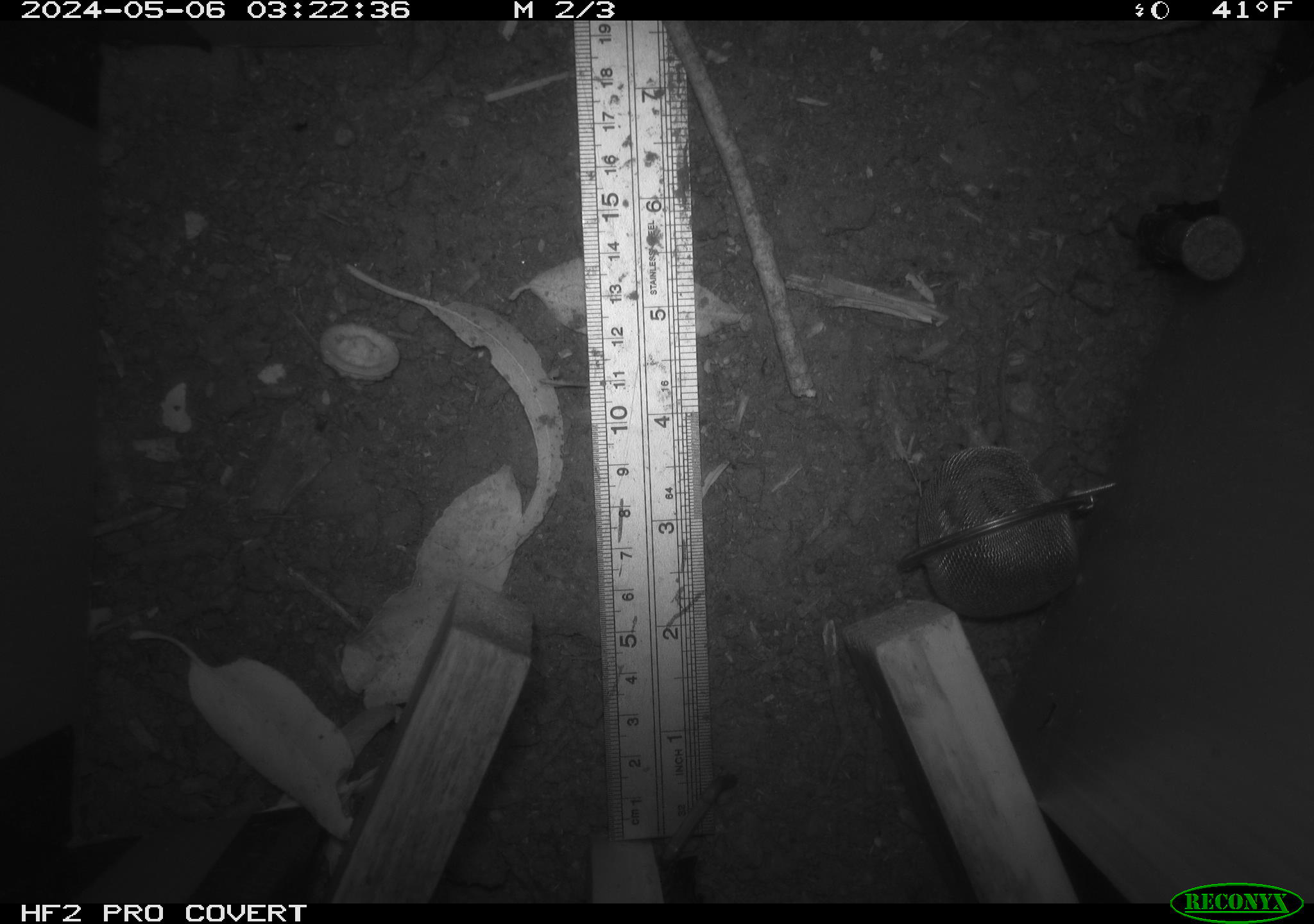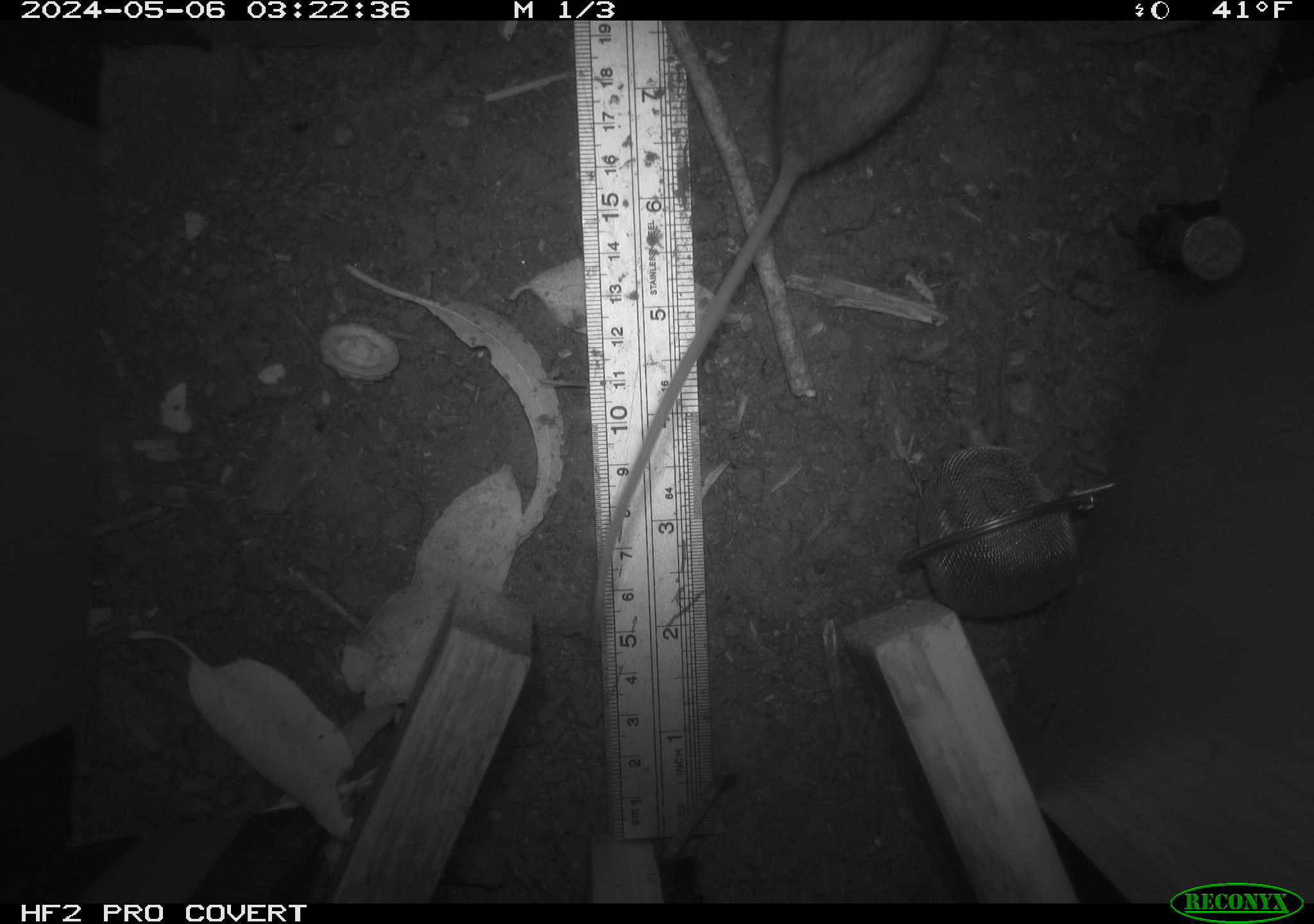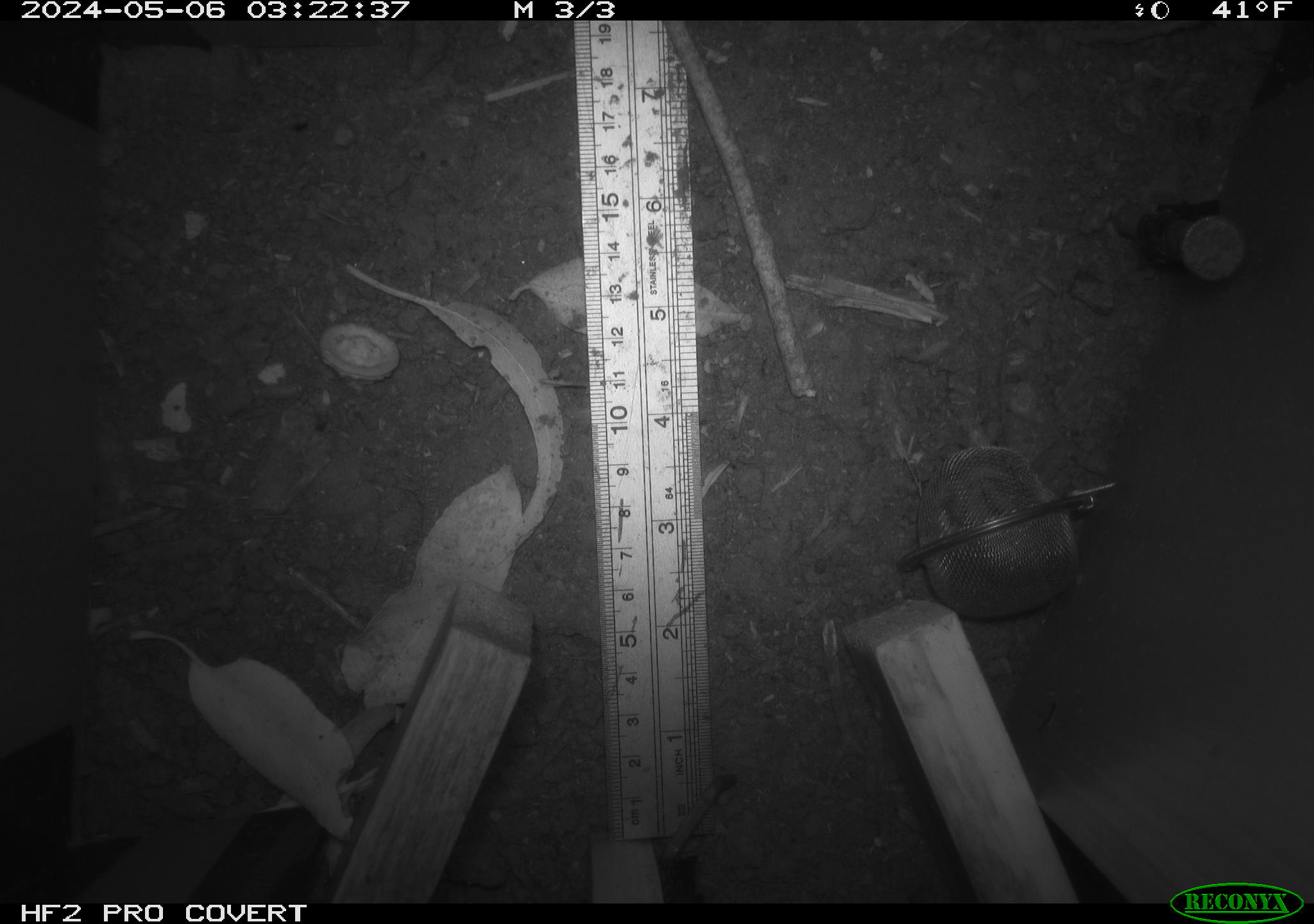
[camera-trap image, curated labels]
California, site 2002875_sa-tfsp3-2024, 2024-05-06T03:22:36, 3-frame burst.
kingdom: Animalia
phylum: Chordata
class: Mammalia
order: Rodentia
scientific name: Rodentia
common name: mouse species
Mouse species (Rodentia).